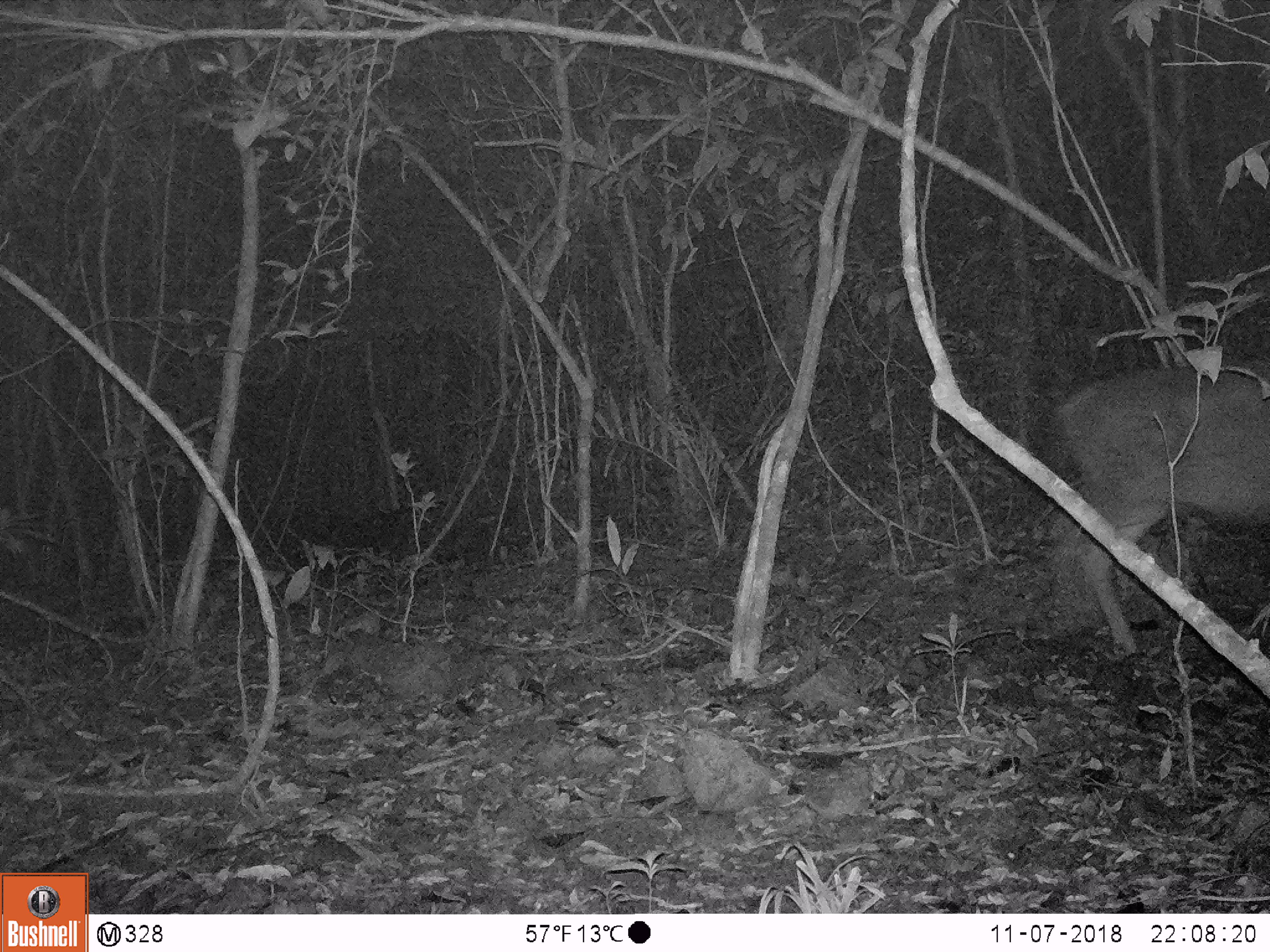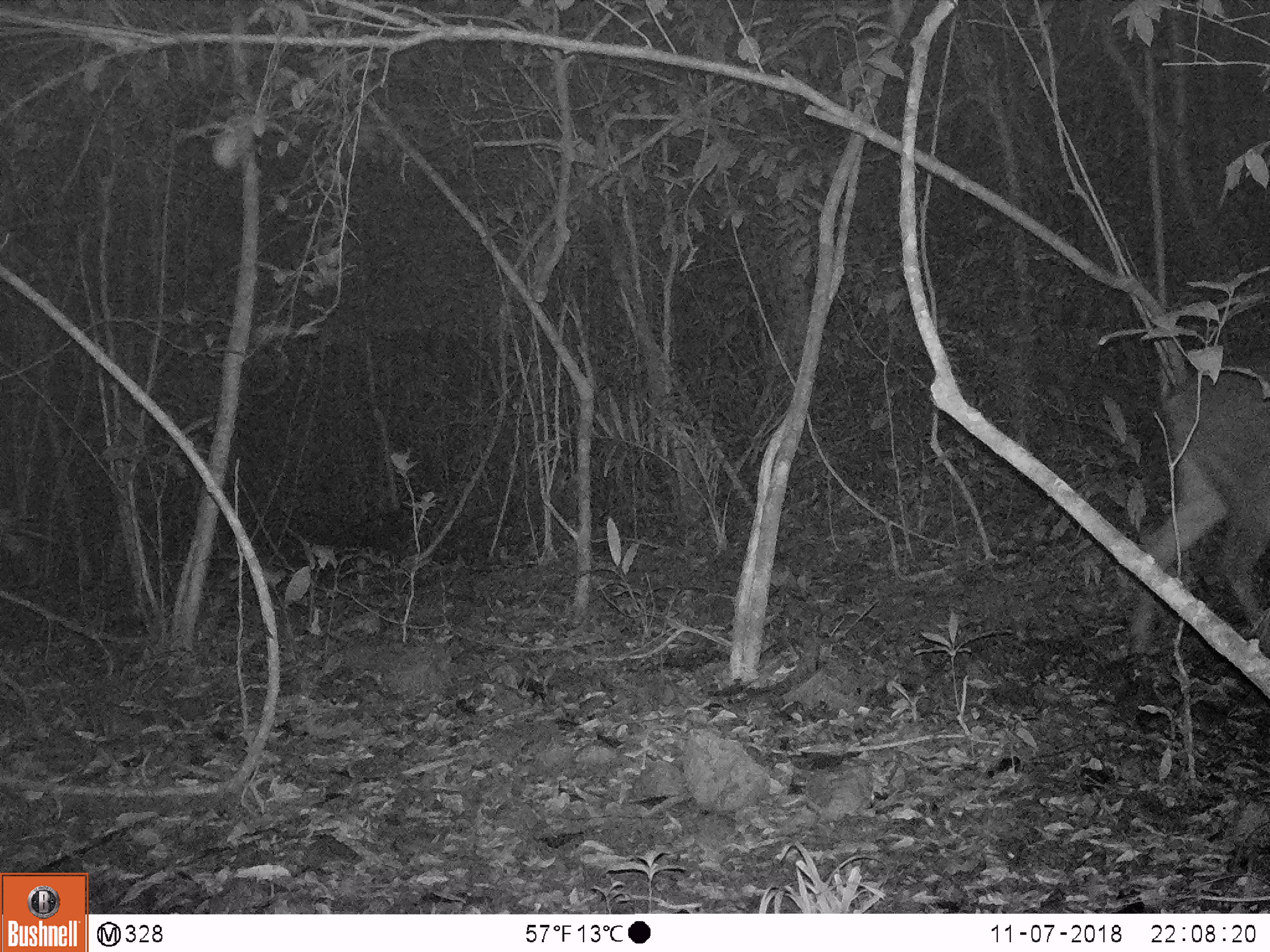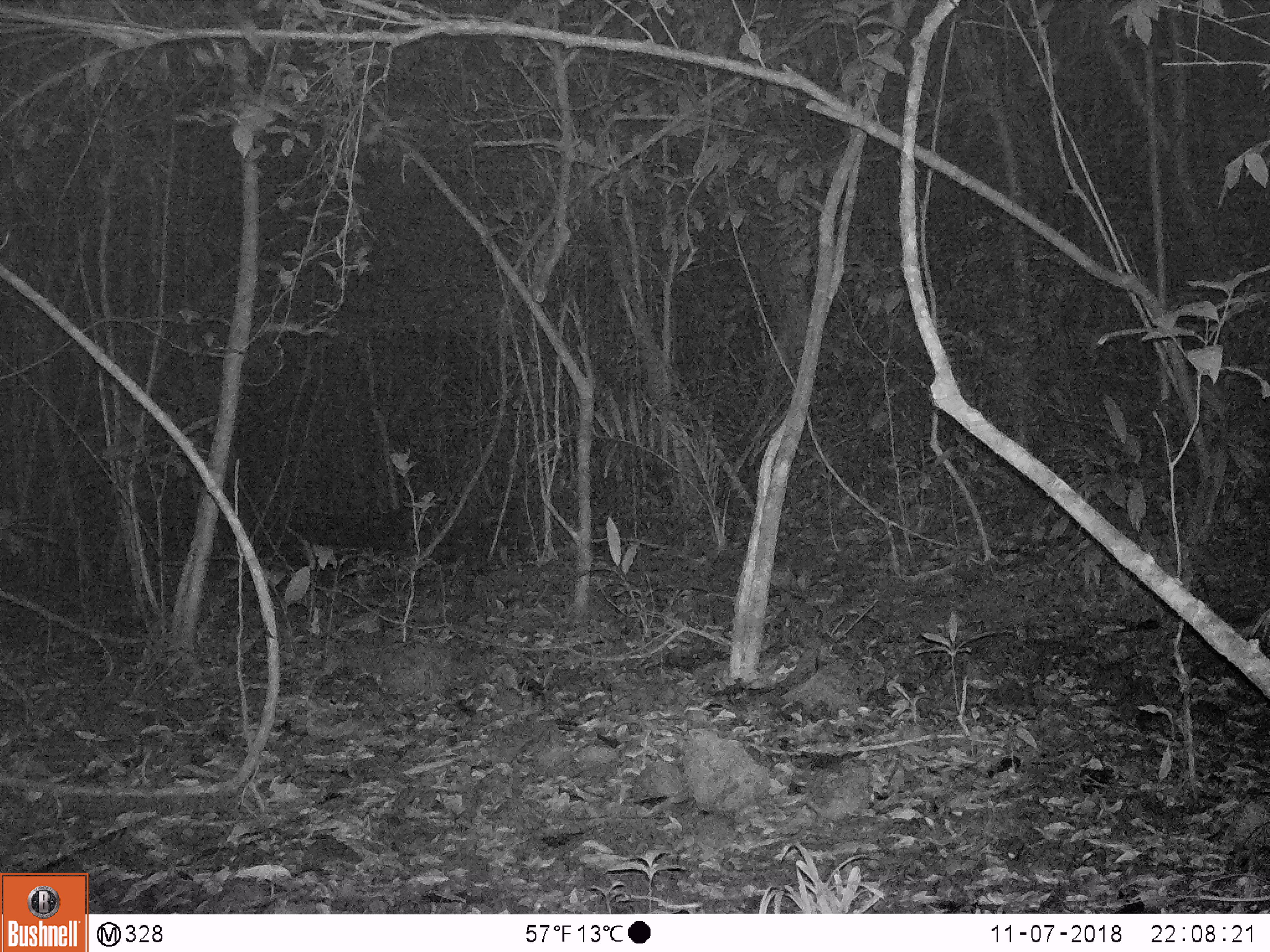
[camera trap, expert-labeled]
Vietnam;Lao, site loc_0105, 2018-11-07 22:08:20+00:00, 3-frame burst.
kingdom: Animalia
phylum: Chordata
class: Mammalia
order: Artiodactyla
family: Cervidae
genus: Rusa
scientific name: Rusa unicolor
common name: sambar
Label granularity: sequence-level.